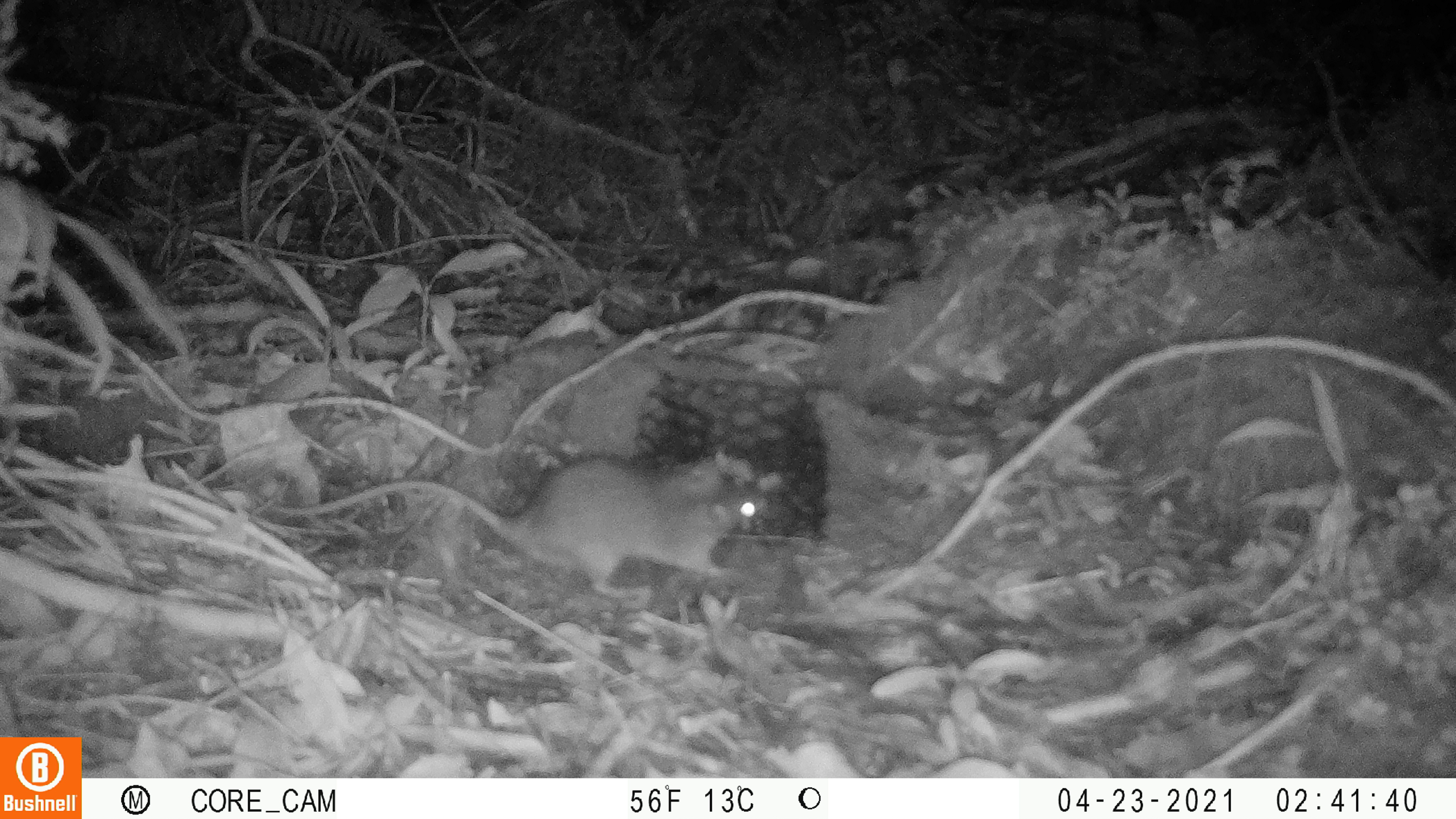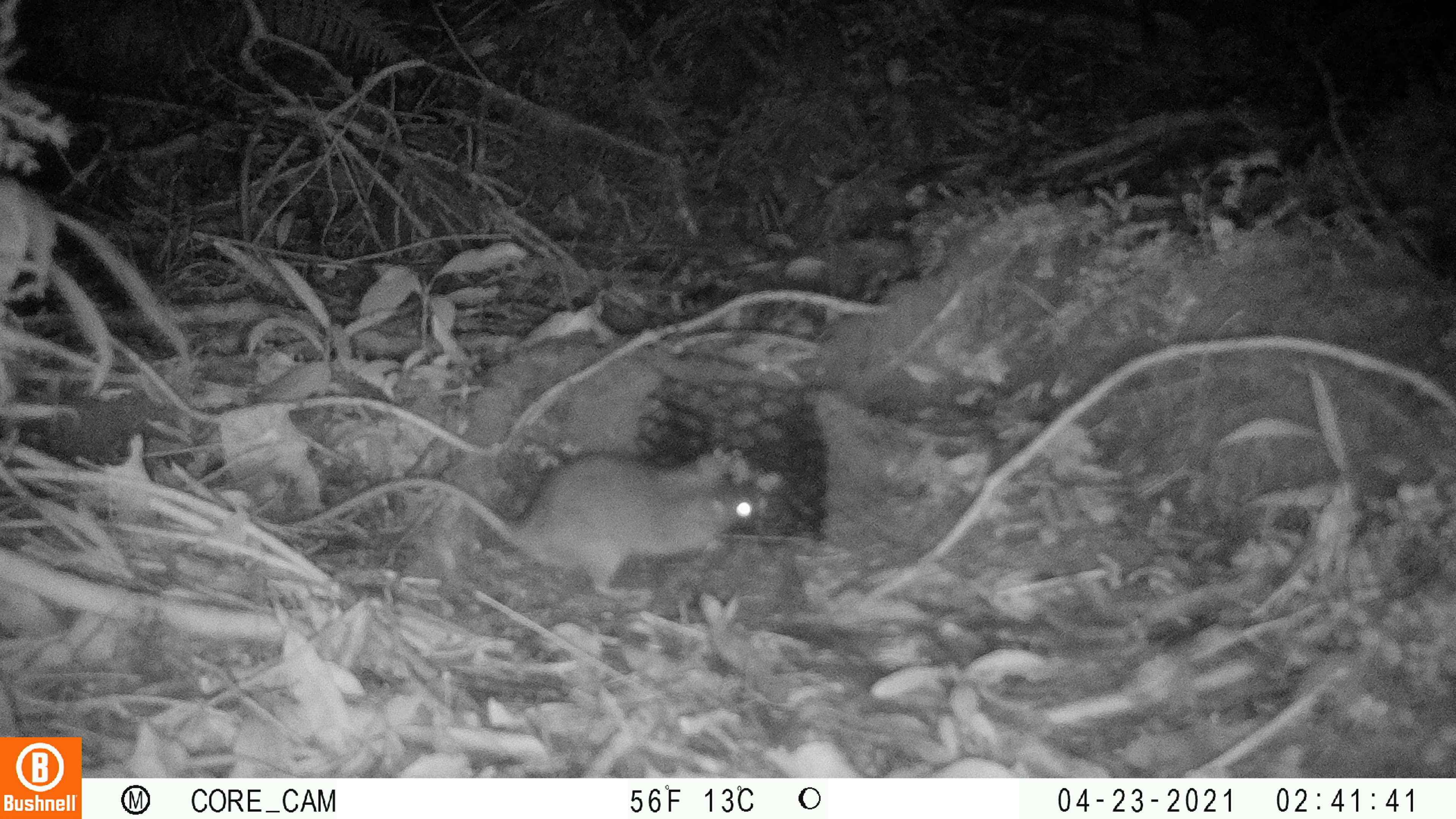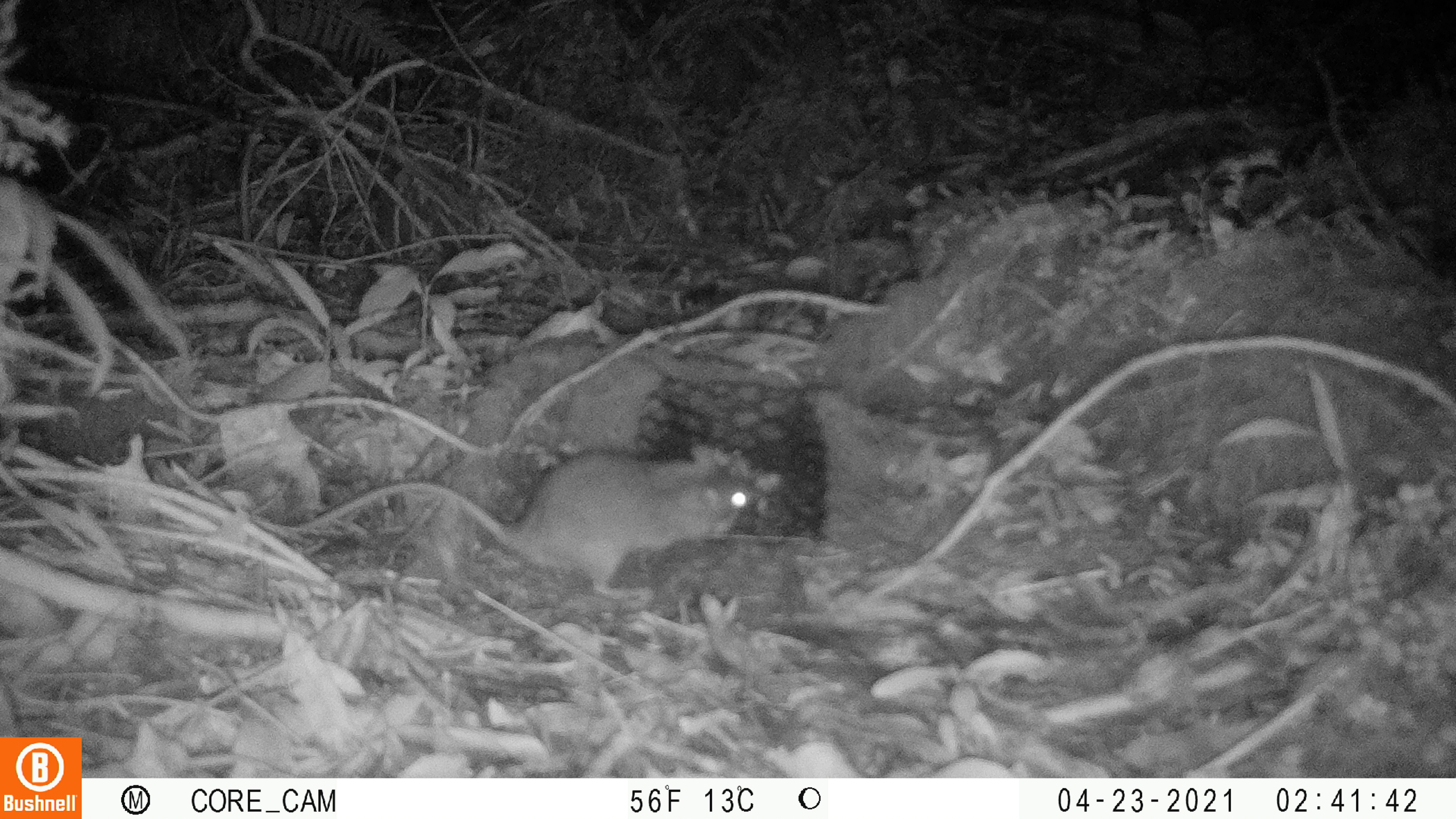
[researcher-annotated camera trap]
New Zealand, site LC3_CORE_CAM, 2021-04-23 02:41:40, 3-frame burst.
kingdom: Animalia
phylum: Chordata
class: Mammalia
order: Rodentia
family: Muridae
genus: Rattus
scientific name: Rattus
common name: rat